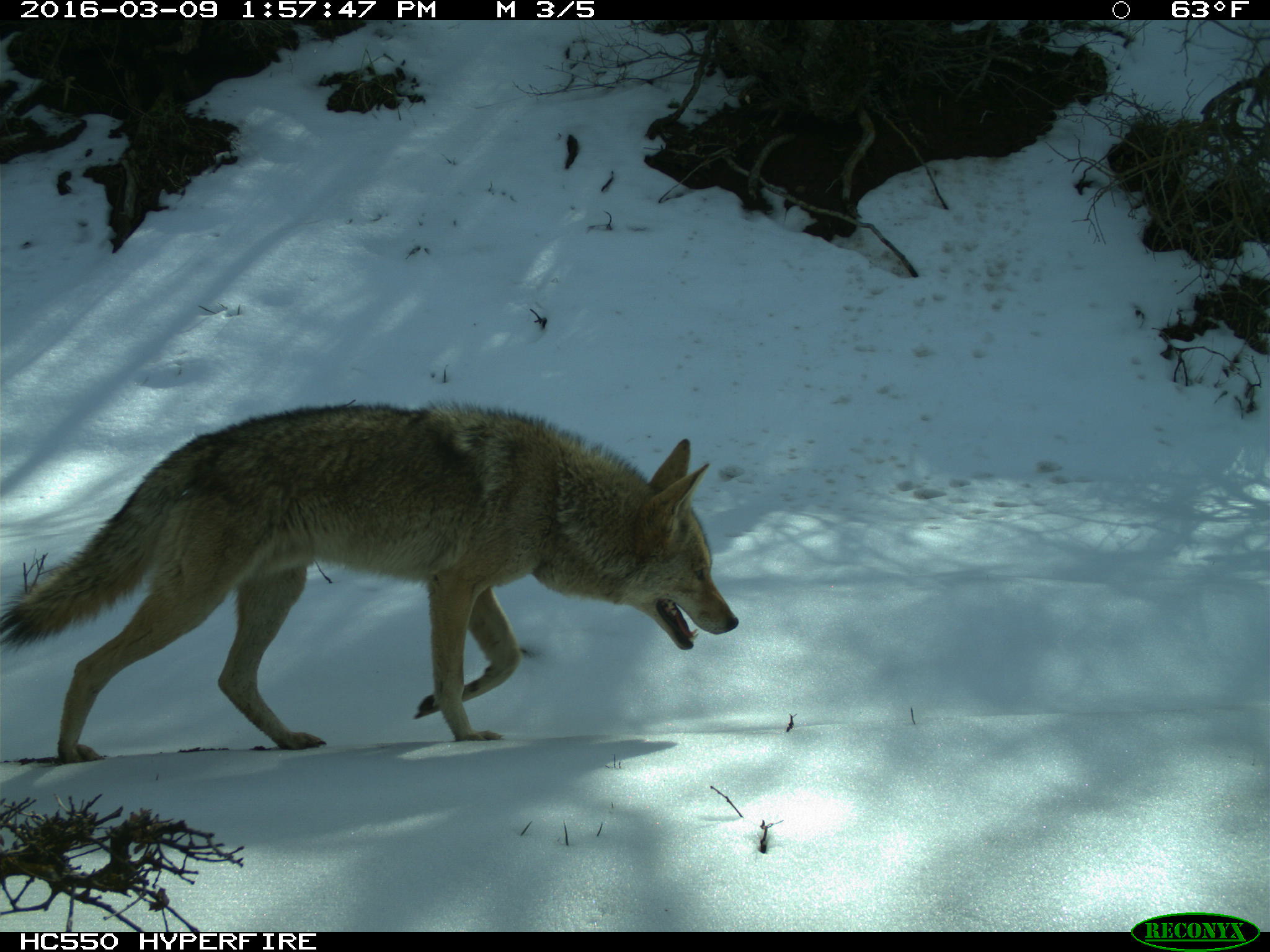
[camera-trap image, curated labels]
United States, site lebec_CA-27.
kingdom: Animalia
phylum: Chordata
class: Mammalia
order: Carnivora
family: Canidae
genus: Canis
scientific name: Canis latrans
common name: coyote